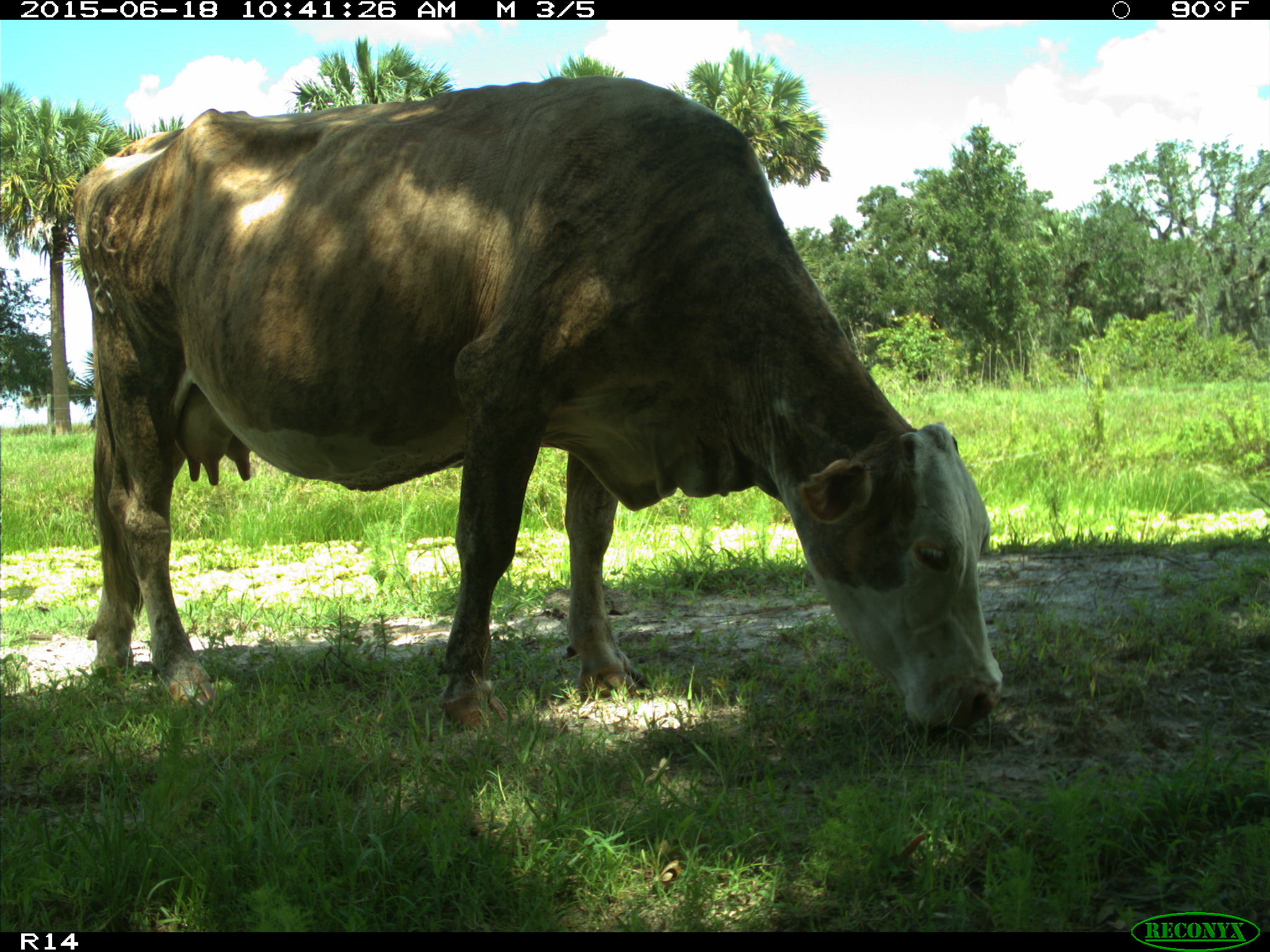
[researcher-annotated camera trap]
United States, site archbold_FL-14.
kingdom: Animalia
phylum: Chordata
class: Mammalia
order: Artiodactyla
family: Bovidae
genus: Bos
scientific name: Bos taurus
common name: domestic cow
Bos taurus (domestic cow).